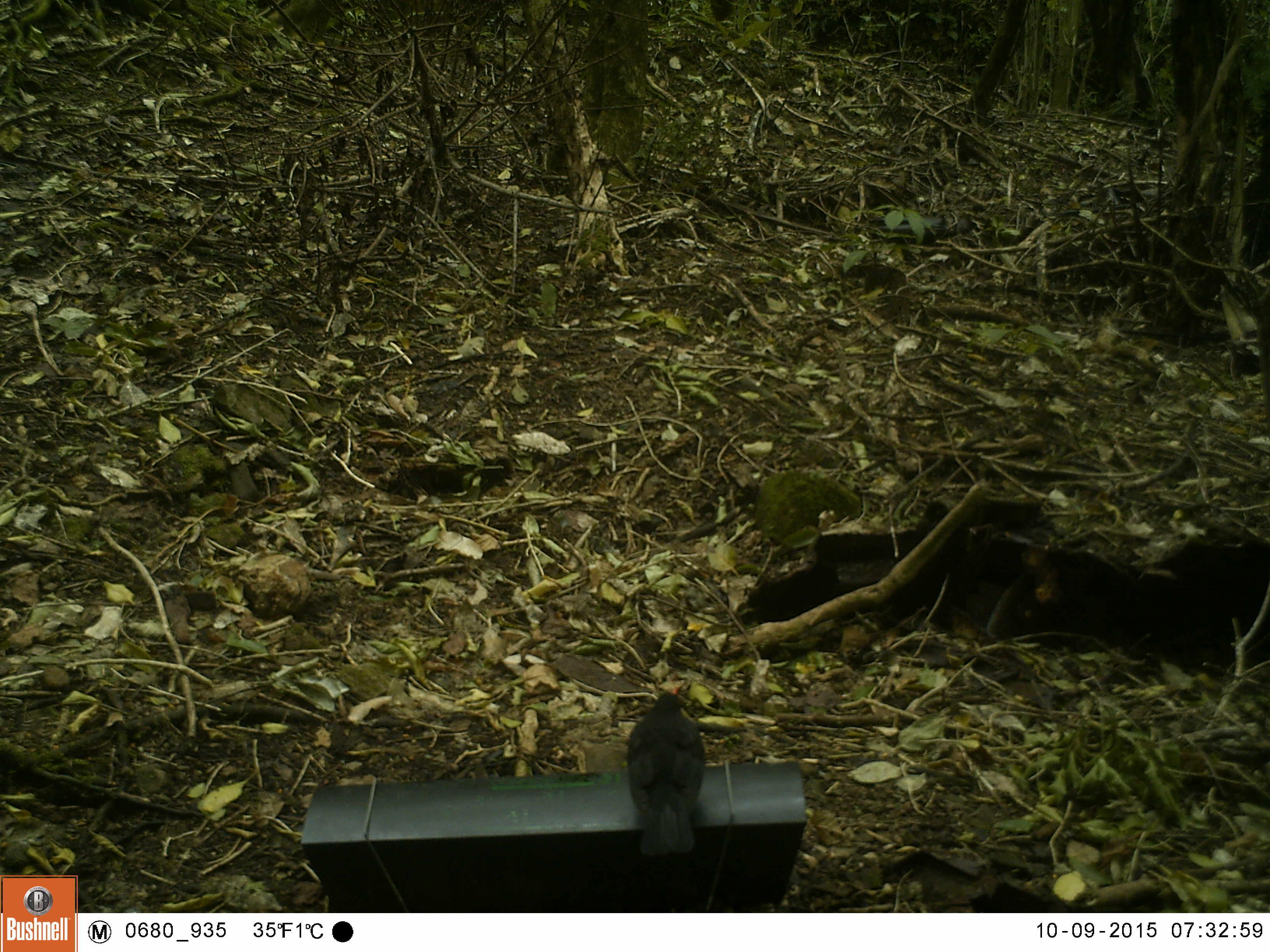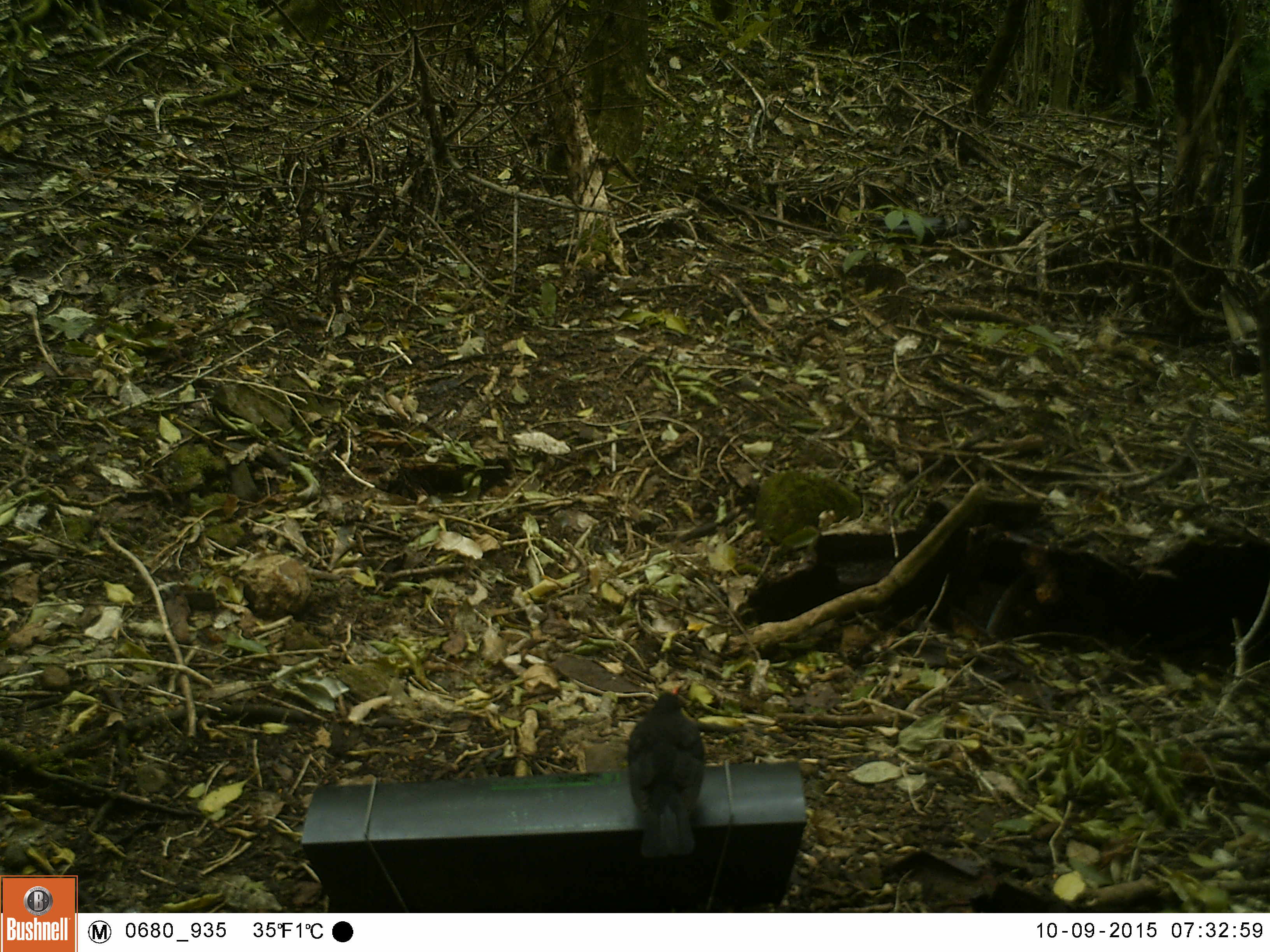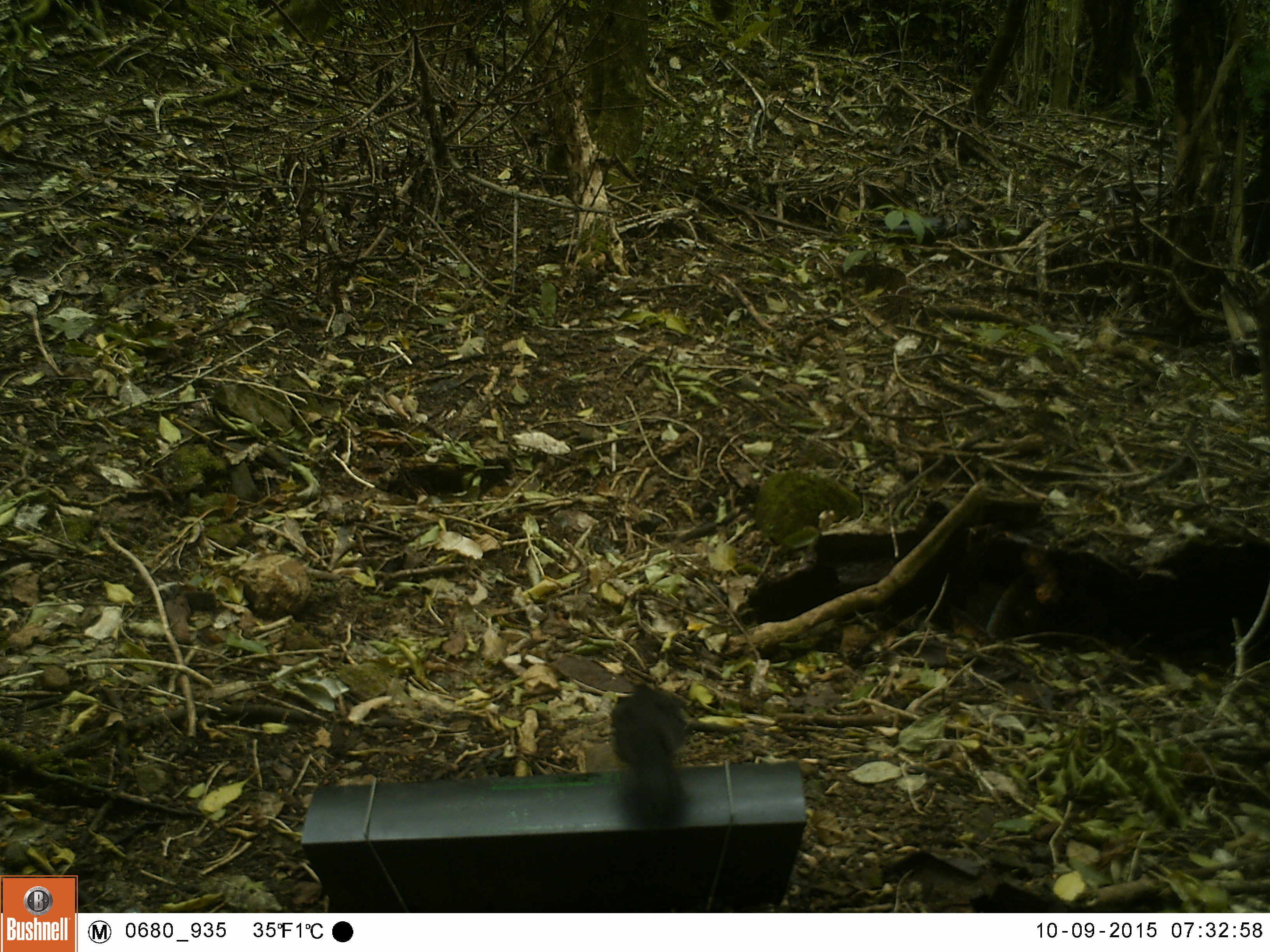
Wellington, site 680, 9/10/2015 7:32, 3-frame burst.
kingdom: Animalia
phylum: Chordata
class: Aves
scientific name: Aves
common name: bird